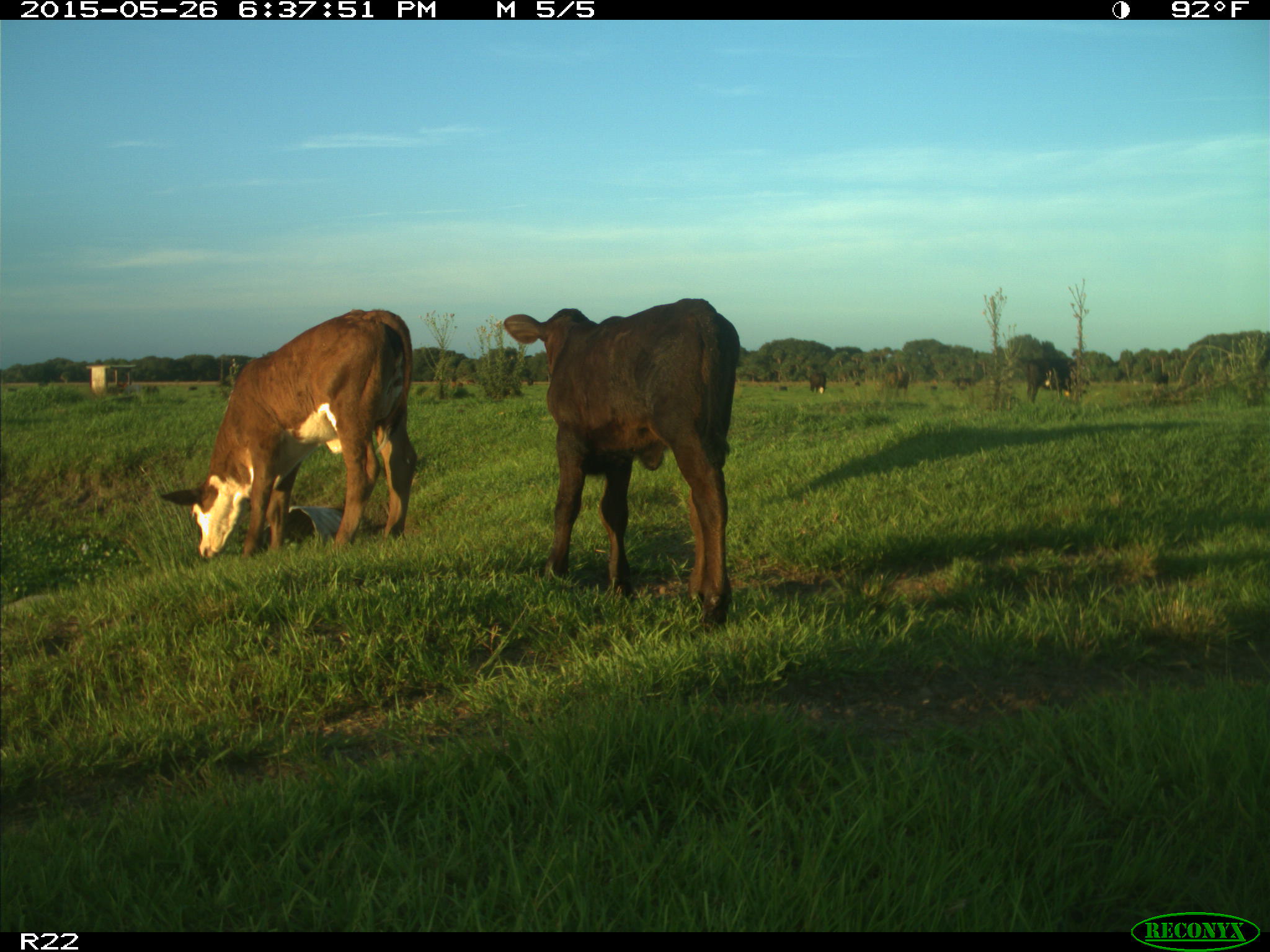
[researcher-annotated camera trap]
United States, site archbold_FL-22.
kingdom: Animalia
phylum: Chordata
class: Mammalia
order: Artiodactyla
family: Bovidae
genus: Bos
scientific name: Bos taurus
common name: domestic cow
Bos taurus (domestic cow).